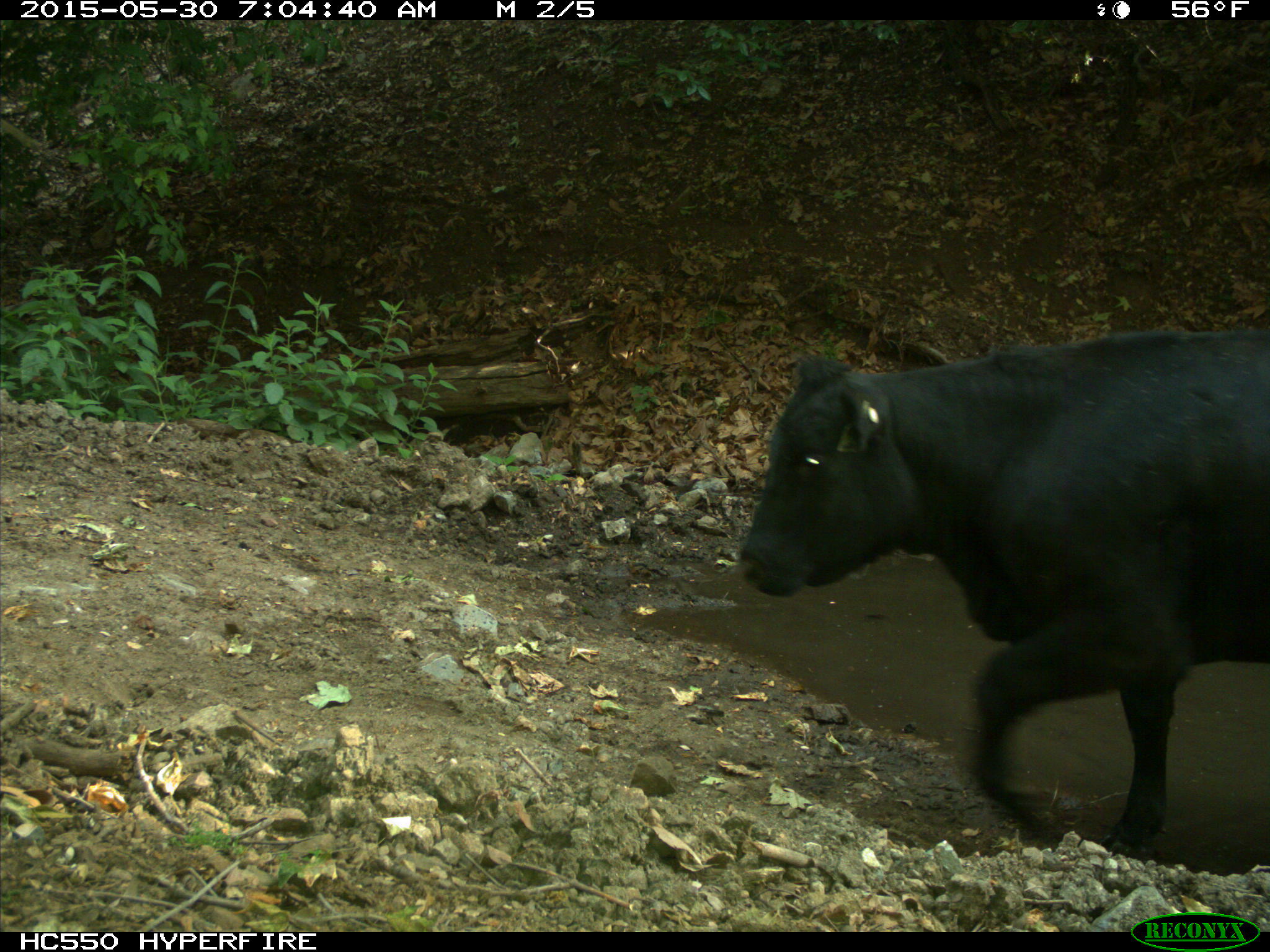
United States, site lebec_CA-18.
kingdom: Animalia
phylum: Chordata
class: Mammalia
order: Artiodactyla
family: Bovidae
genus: Bos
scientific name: Bos taurus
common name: domestic cow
Bos taurus (domestic cow).